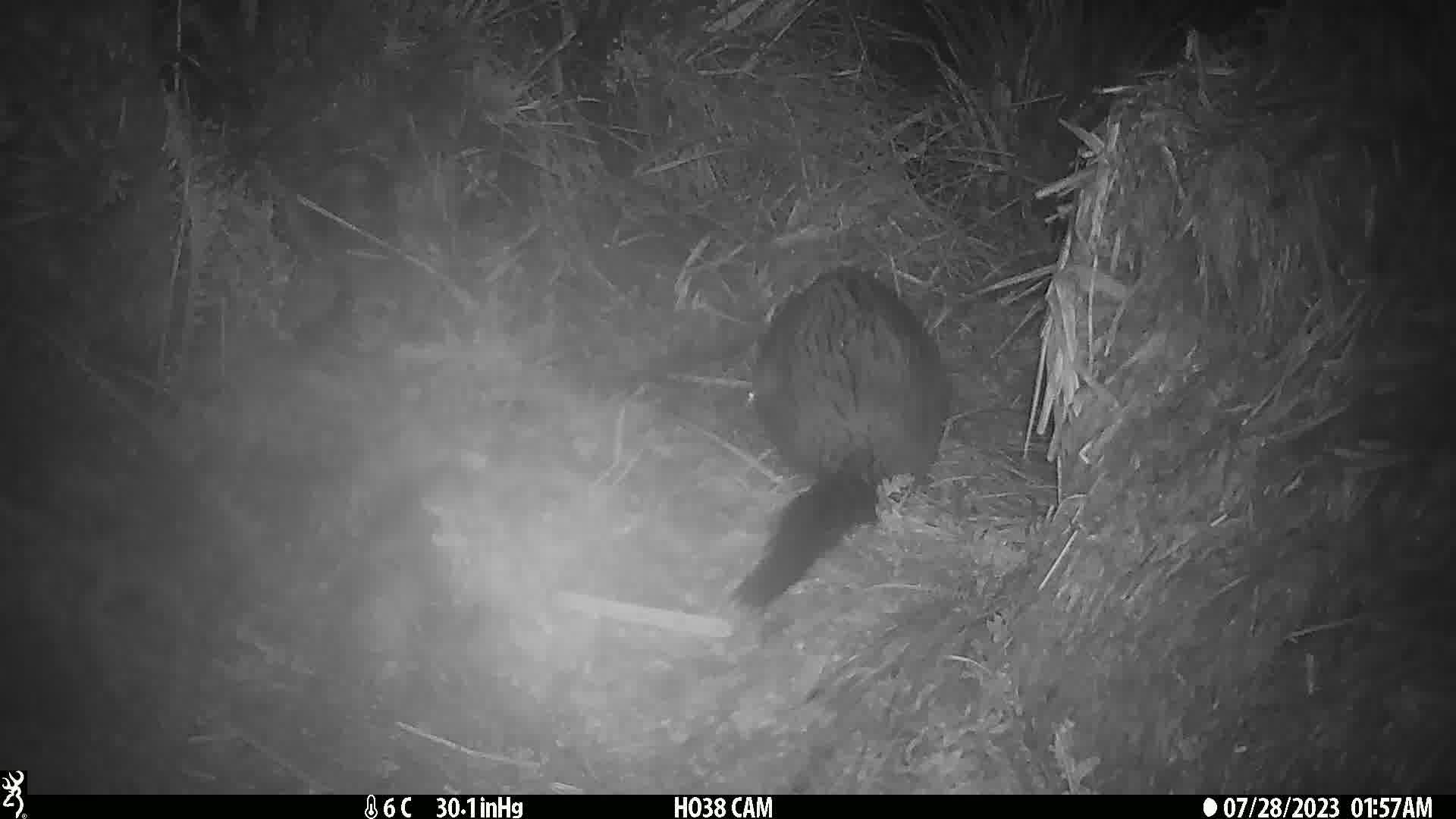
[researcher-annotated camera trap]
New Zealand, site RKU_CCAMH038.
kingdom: Animalia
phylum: Chordata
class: Mammalia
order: Diprotodontia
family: Phalangeridae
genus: Trichosurus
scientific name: Trichosurus vulpecula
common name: common brushtail possum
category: possum